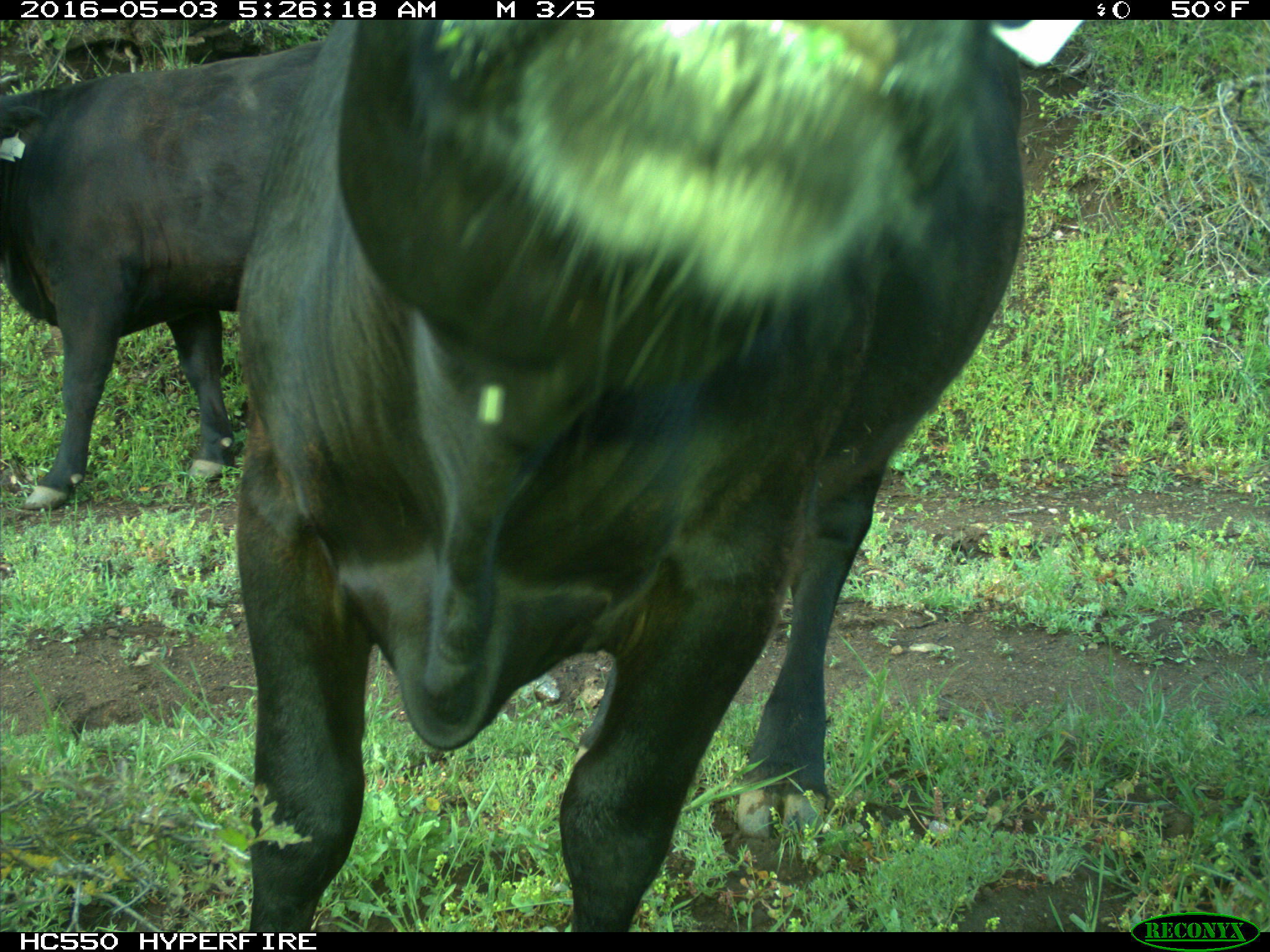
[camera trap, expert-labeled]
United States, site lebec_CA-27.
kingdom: Animalia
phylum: Chordata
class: Mammalia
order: Artiodactyla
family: Bovidae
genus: Bos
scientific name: Bos taurus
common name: domestic cow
Bos taurus (domestic cow).